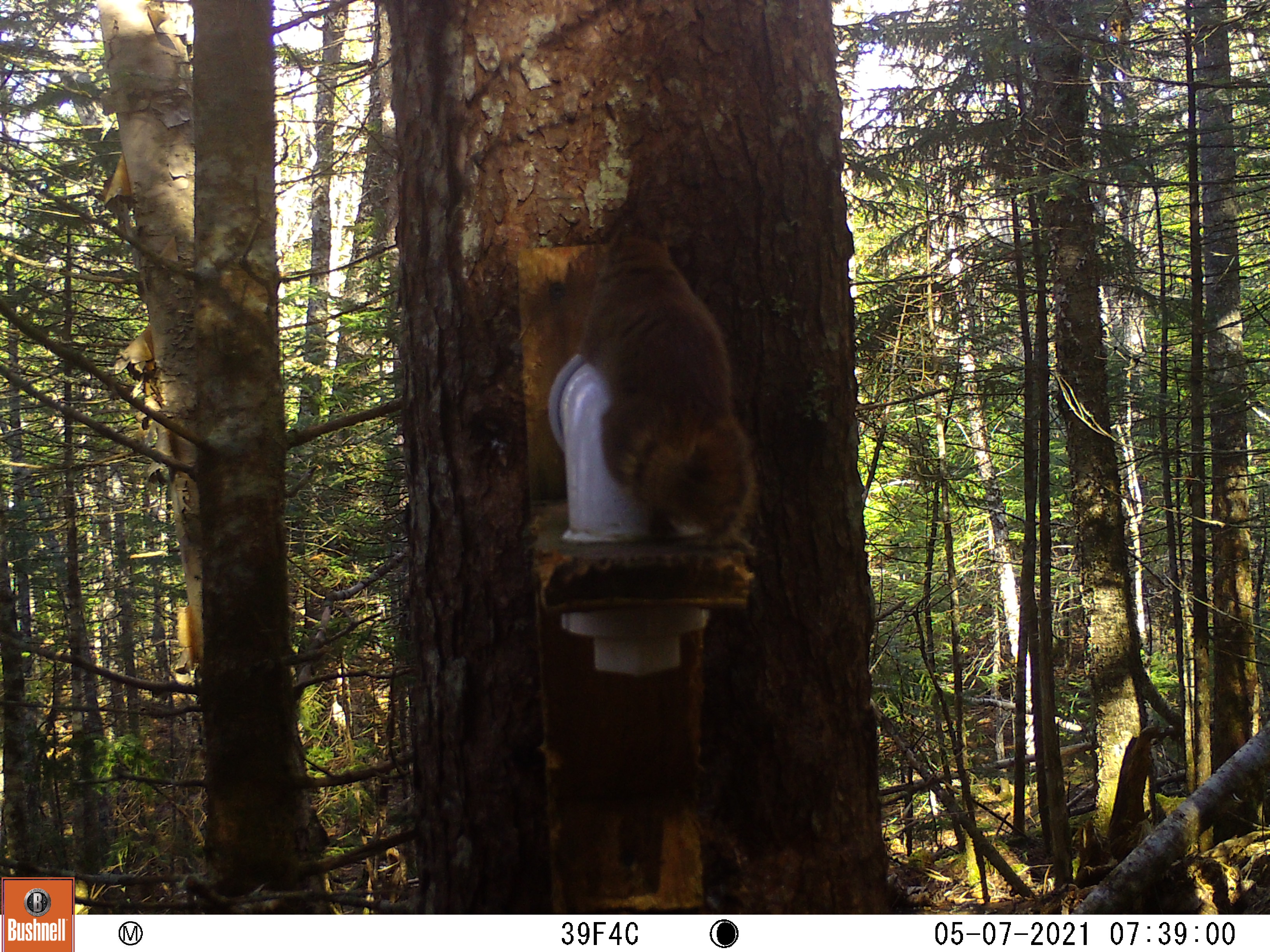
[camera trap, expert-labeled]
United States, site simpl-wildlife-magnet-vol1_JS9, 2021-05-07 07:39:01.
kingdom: Animalia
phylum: Chordata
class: Mammalia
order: Rodentia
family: Sciuridae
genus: Tamiasciurus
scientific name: Tamiasciurus hudsonicus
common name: red squirrel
Red squirrel (Tamiasciurus hudsonicus).